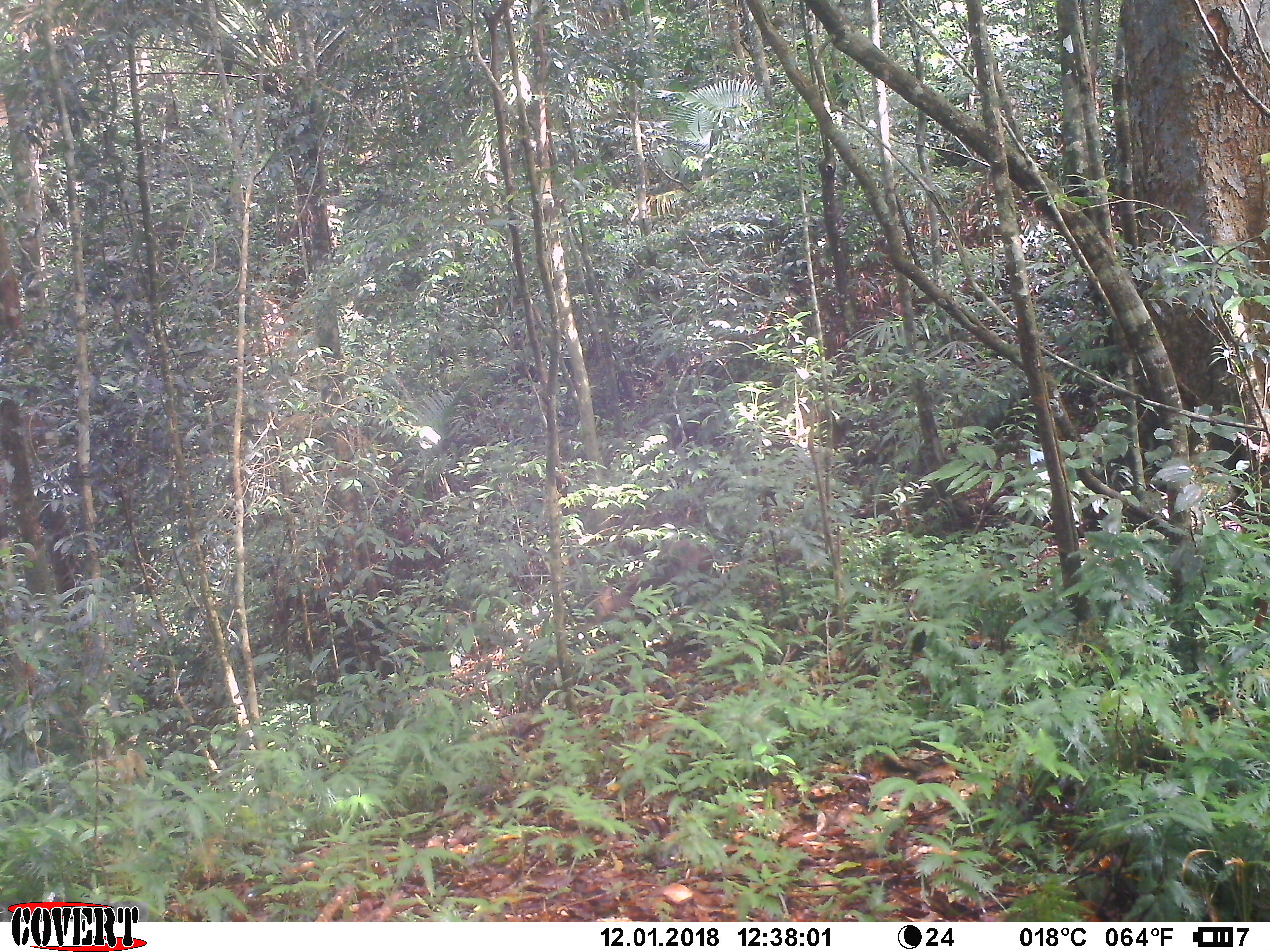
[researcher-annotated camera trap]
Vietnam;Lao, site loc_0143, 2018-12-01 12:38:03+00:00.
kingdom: Animalia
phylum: Chordata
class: Mammalia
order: Artiodactyla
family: Cervidae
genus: Muntiacus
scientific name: Muntiacus rooseveltorum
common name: roosevelt's muntjac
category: roosevelts muntjac group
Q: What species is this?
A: Roosevelts muntjac group (roosevelt's muntjac) (Muntiacus rooseveltorum).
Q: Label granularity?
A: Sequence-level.